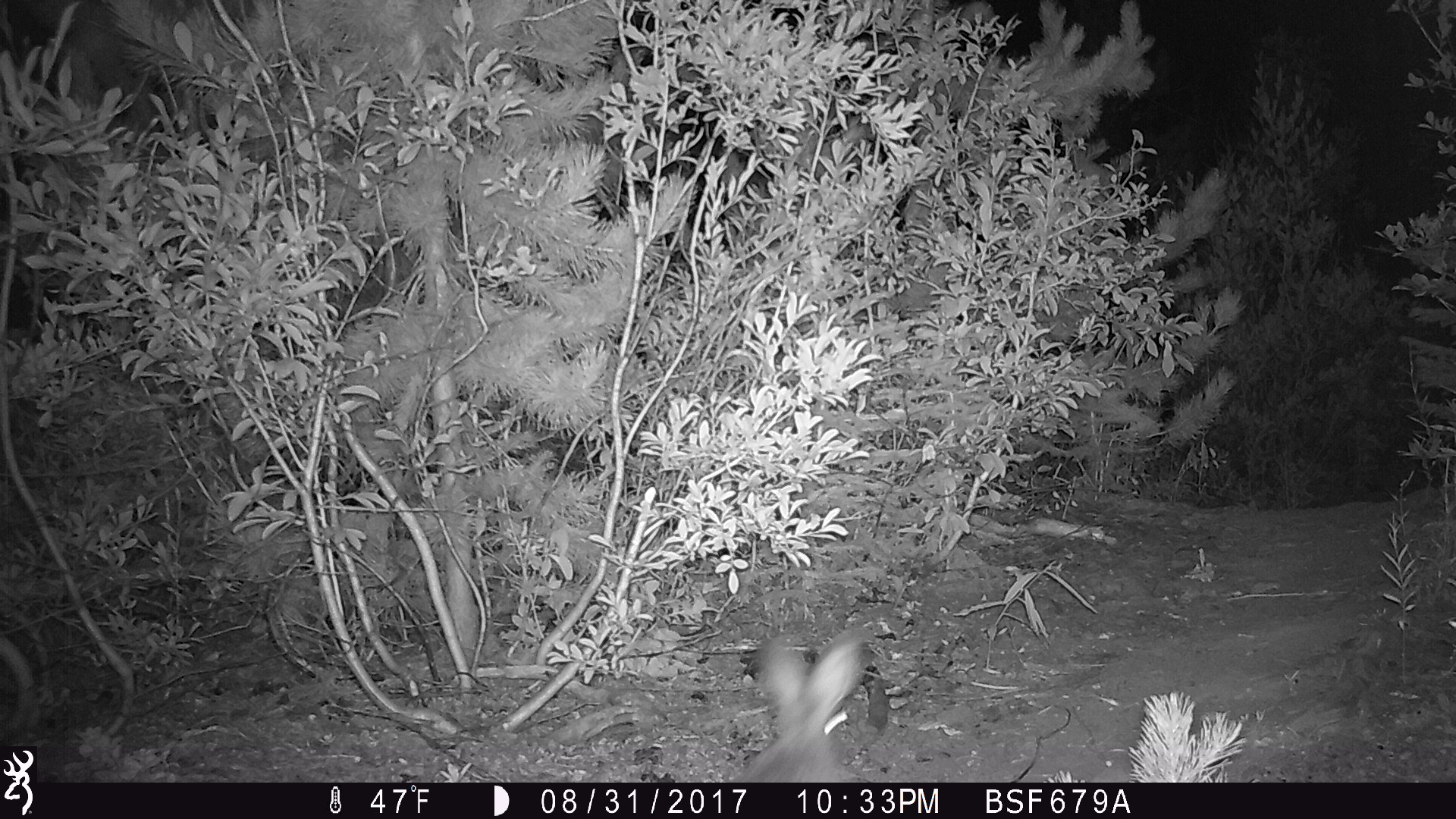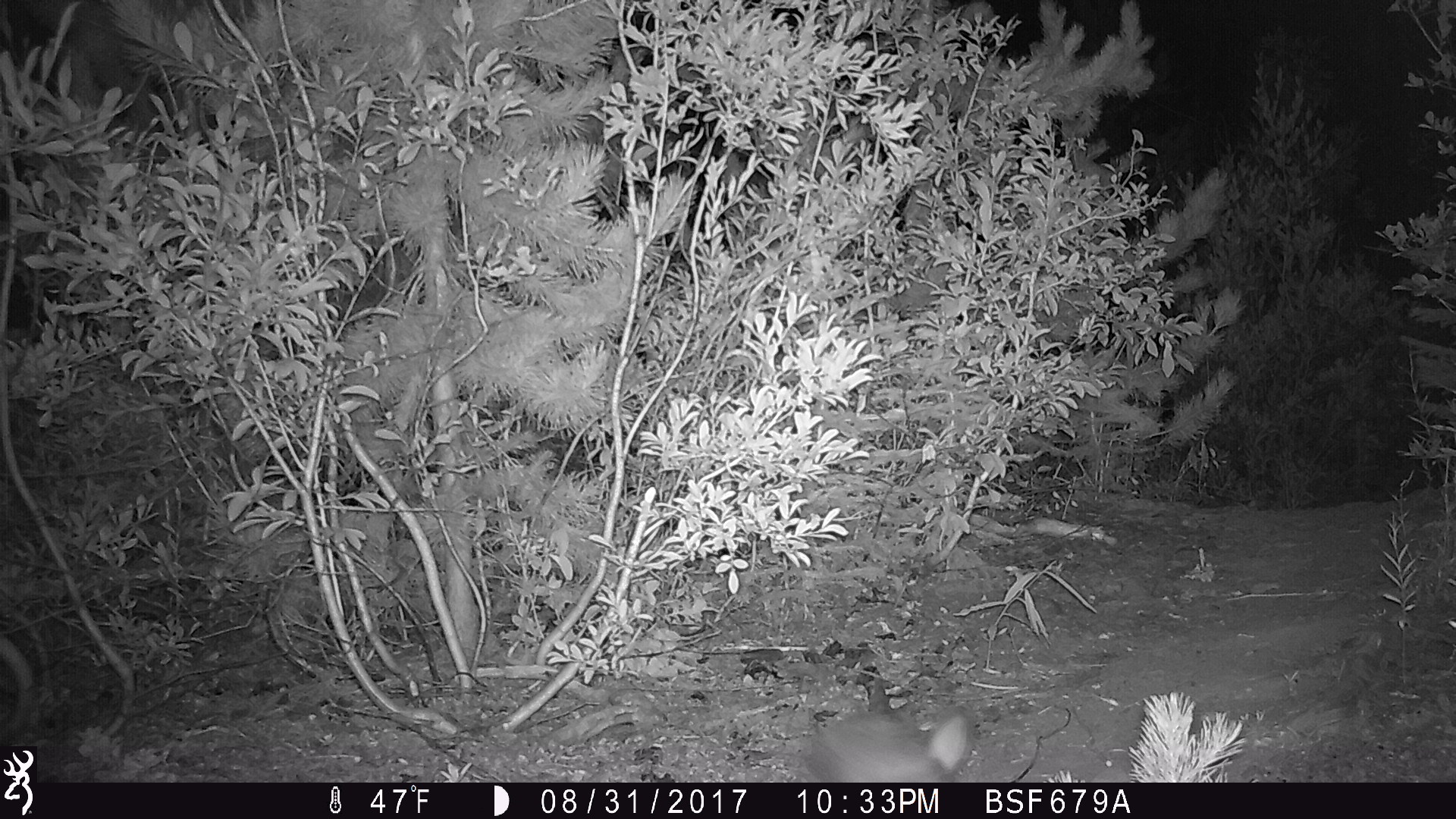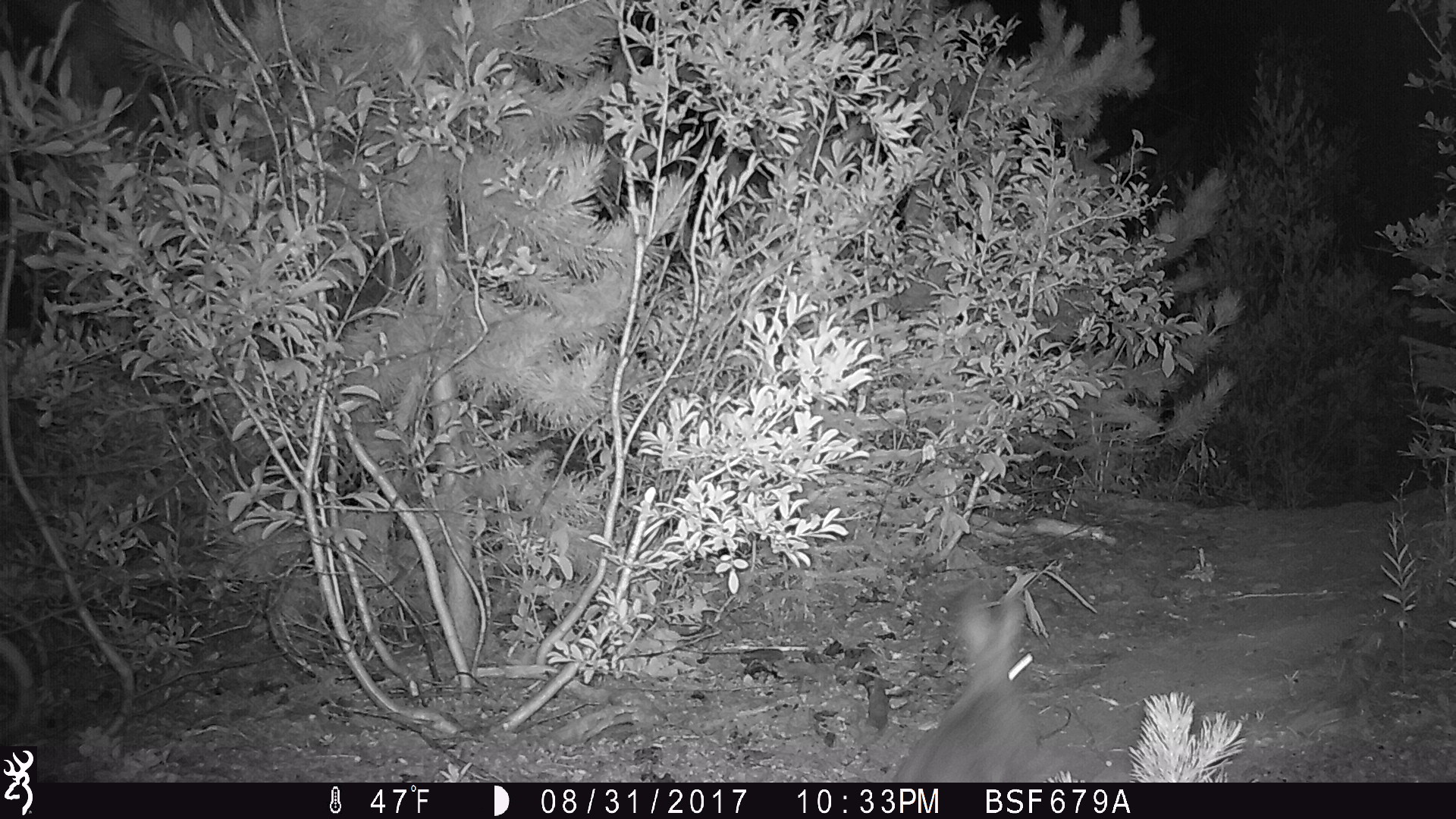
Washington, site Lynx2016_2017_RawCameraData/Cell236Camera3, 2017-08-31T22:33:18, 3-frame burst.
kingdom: Animalia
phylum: Chordata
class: Mammalia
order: Lagomorpha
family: Leporidae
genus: Lepus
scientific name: Lepus americanus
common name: snowshoe hare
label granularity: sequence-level